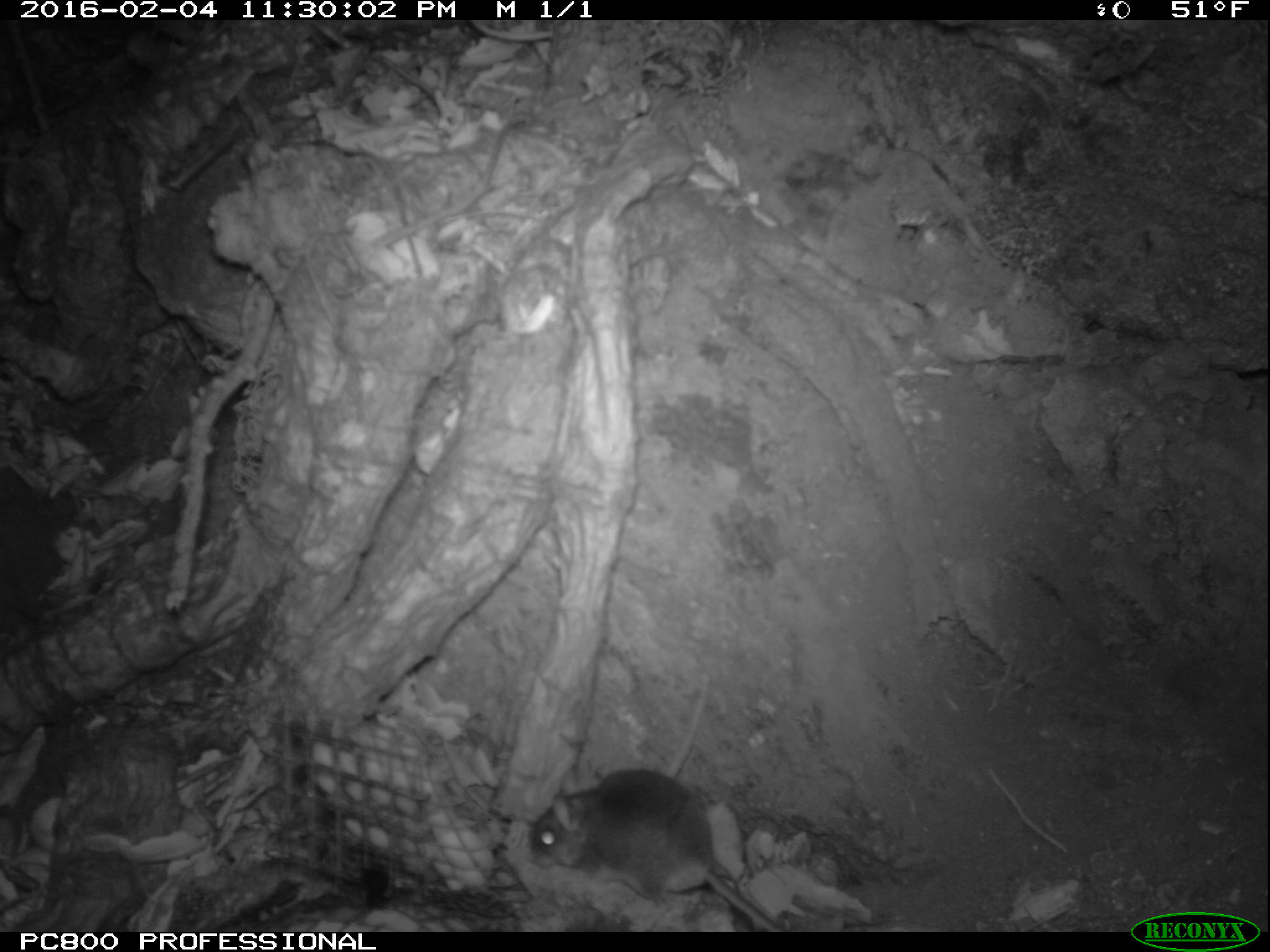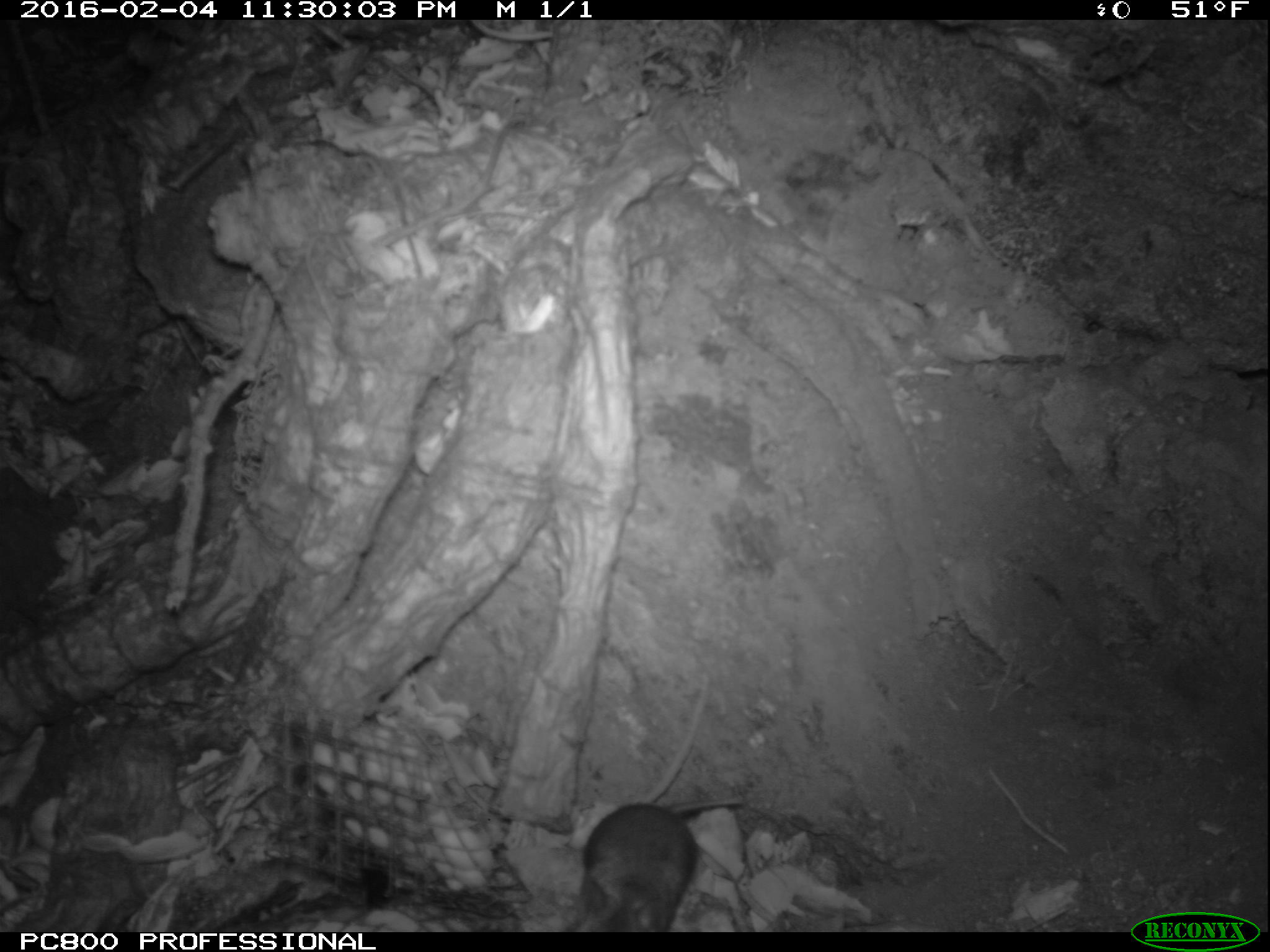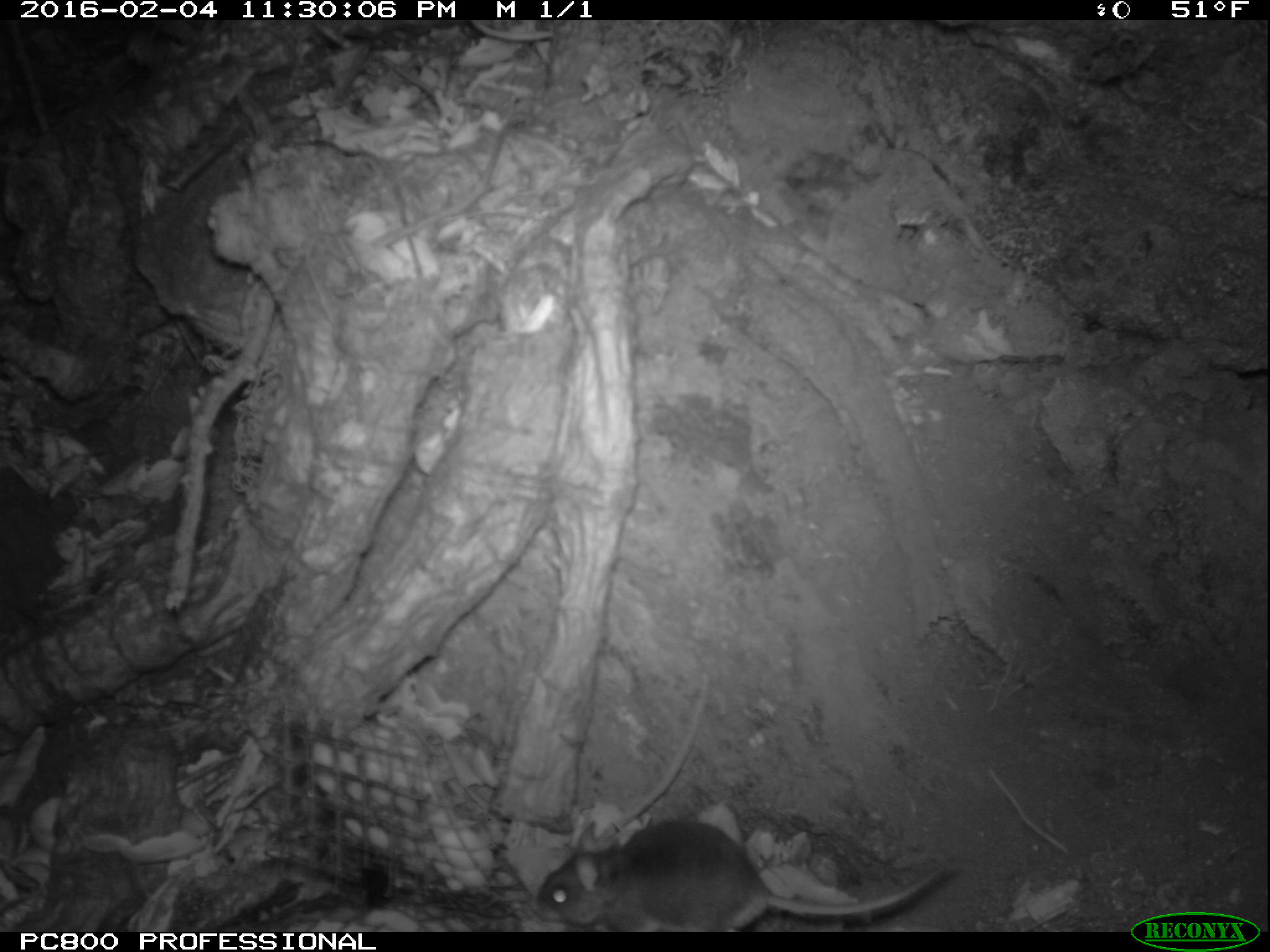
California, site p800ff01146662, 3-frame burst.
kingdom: Animalia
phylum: Chordata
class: Mammalia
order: Rodentia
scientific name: Rodentia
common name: rodent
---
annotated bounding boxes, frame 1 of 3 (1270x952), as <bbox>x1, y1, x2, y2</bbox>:
rodent: <bbox>528, 770, 784, 932</bbox>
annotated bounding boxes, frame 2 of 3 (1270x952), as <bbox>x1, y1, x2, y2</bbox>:
rodent: <bbox>578, 798, 743, 933</bbox>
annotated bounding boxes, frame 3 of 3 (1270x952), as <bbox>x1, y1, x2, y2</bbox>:
rodent: <bbox>532, 813, 957, 928</bbox>